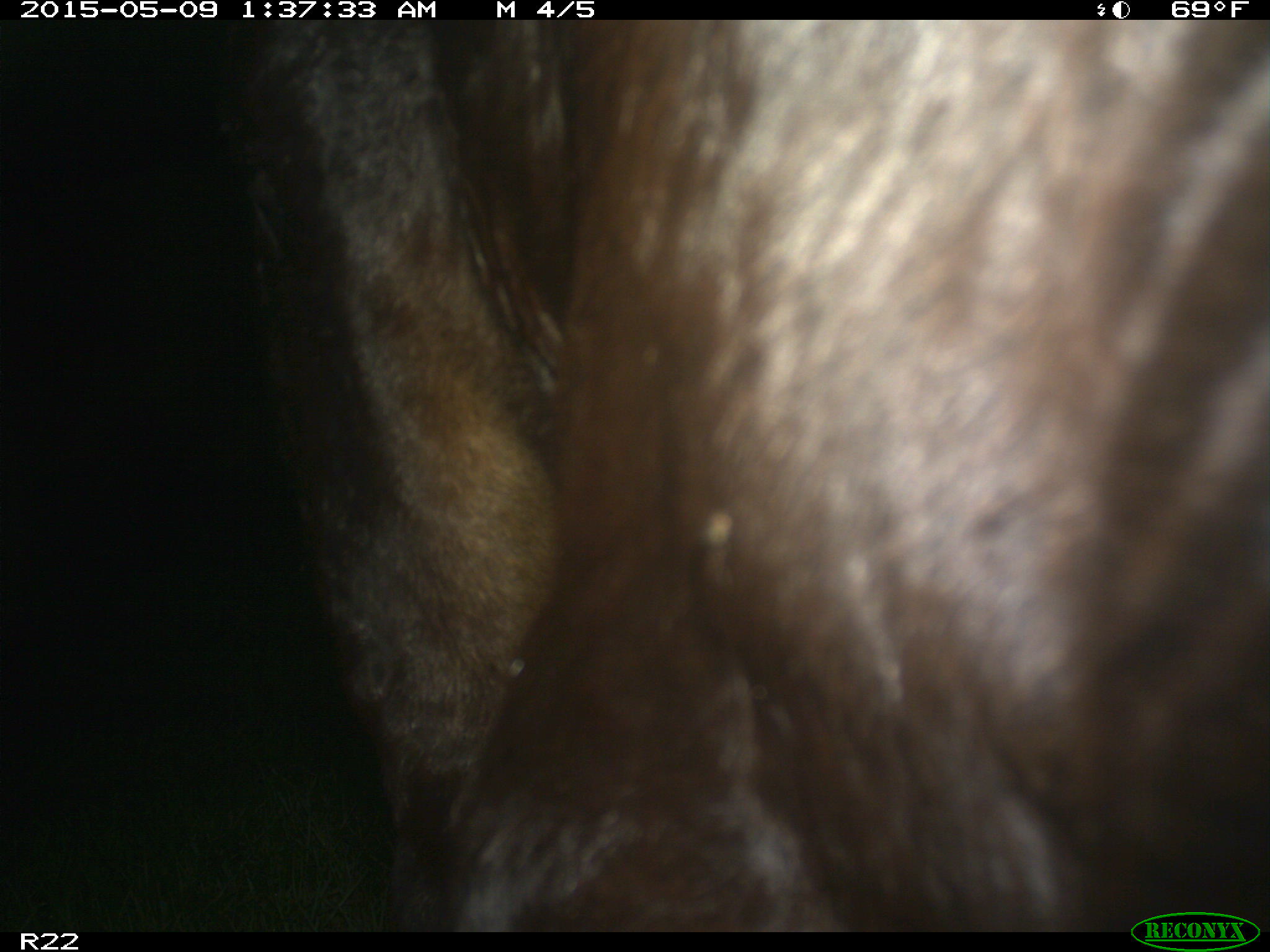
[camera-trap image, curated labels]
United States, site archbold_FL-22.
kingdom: Animalia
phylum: Chordata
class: Mammalia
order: Artiodactyla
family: Bovidae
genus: Bos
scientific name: Bos taurus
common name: domestic cow